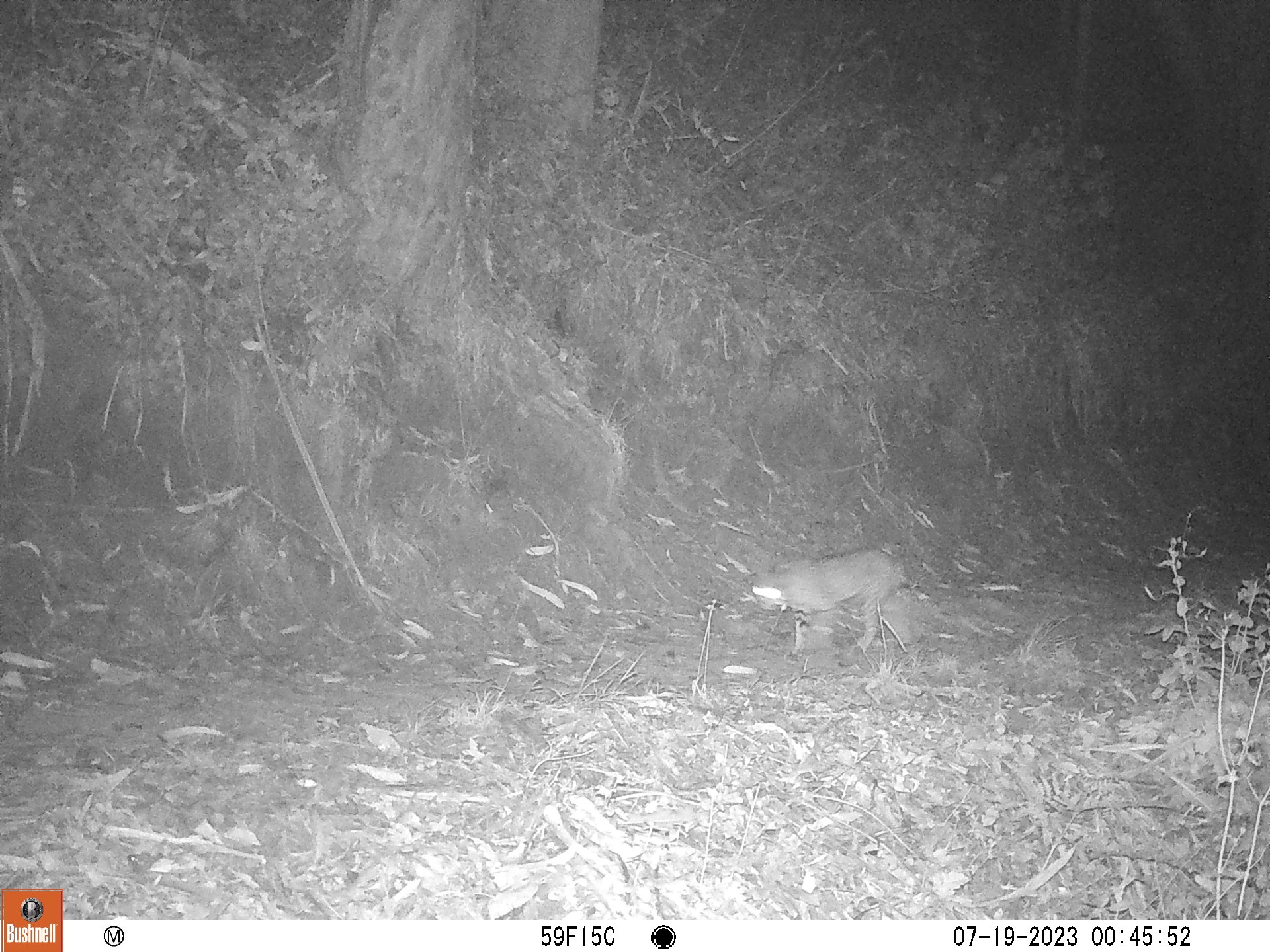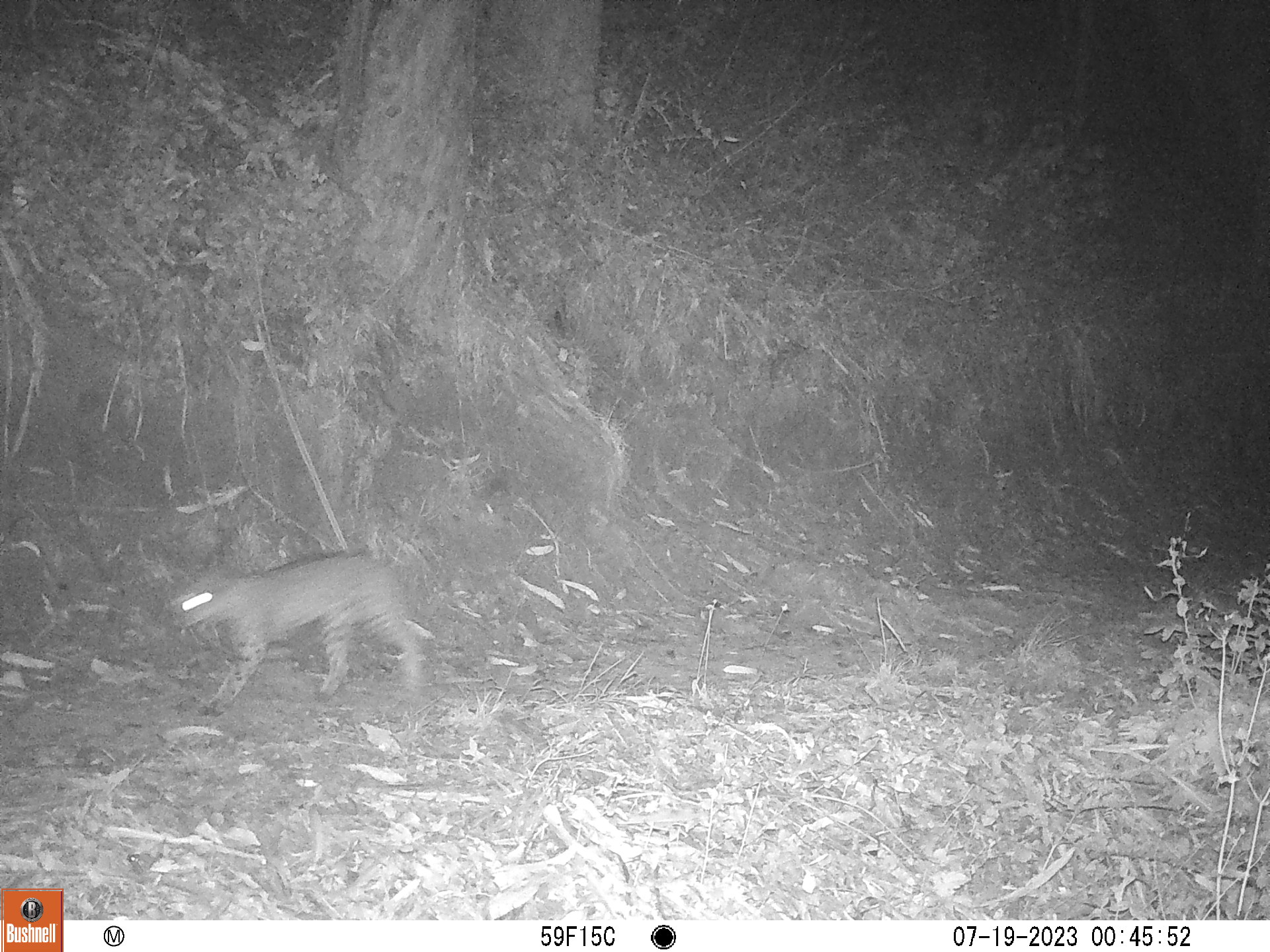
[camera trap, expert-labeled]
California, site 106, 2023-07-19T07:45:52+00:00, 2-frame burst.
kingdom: Animalia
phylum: Chordata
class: Mammalia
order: Carnivora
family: Felidae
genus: Lynx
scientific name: Lynx rufus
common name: bobcat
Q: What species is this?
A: Bobcat (Lynx rufus).